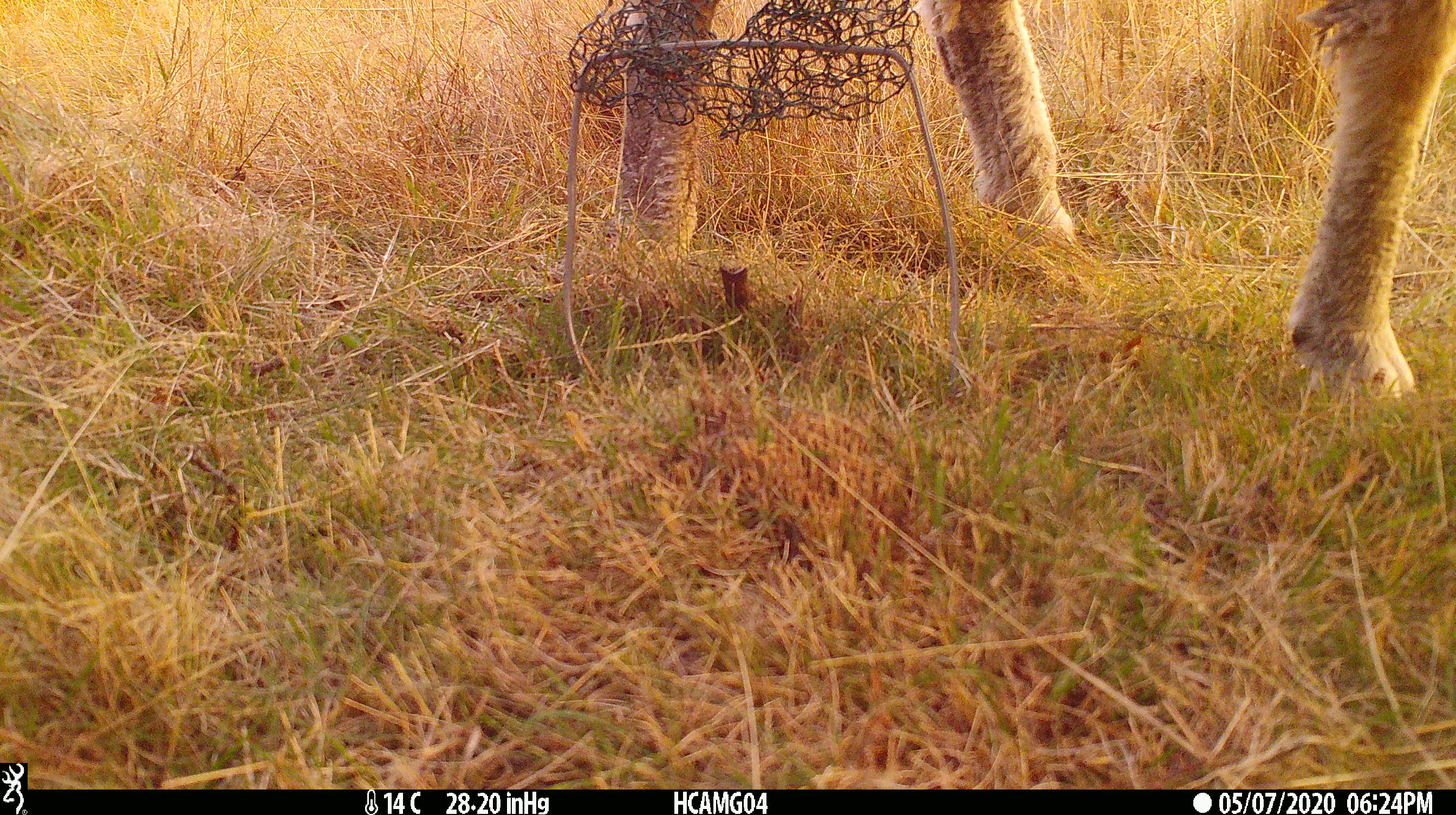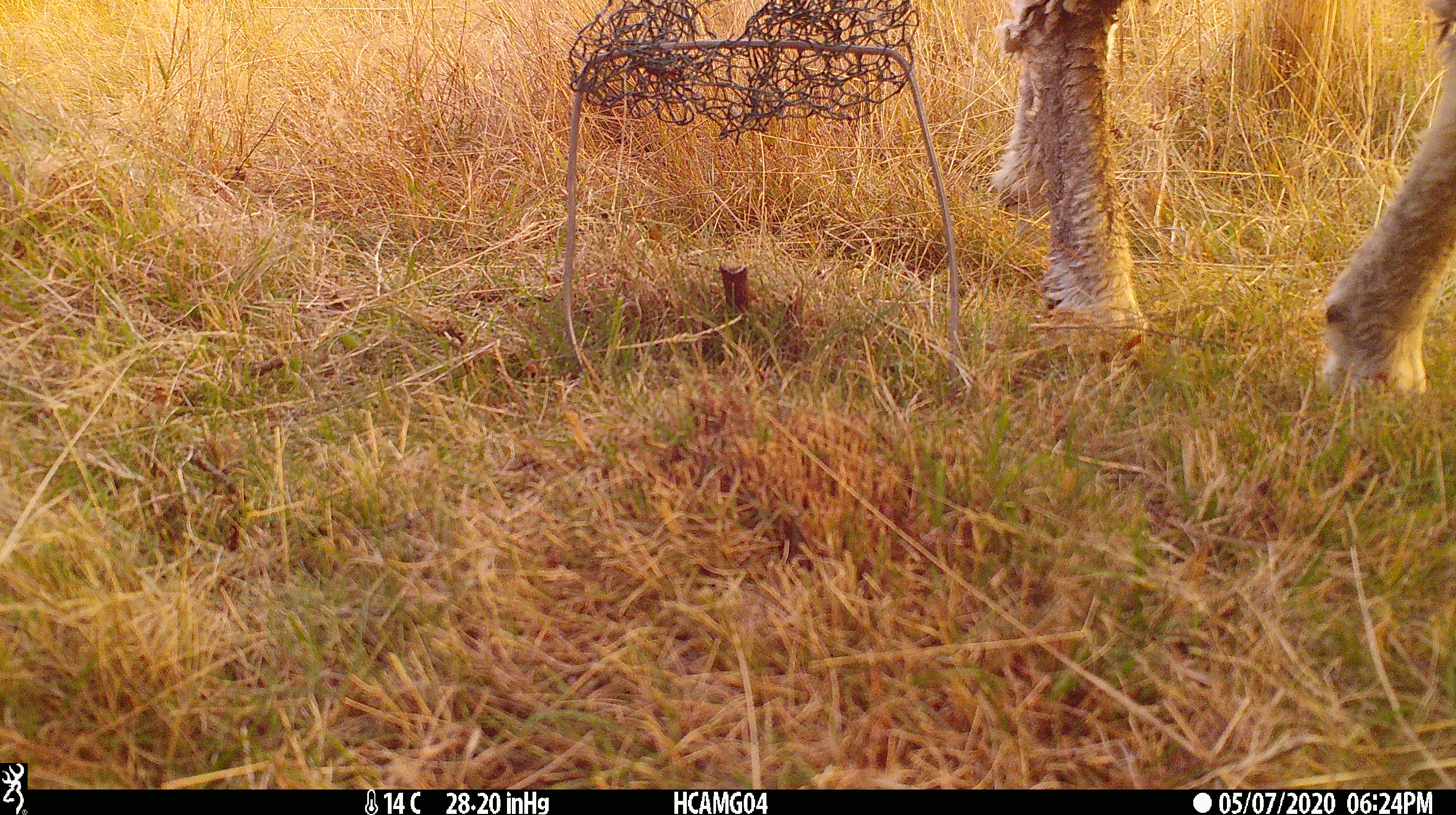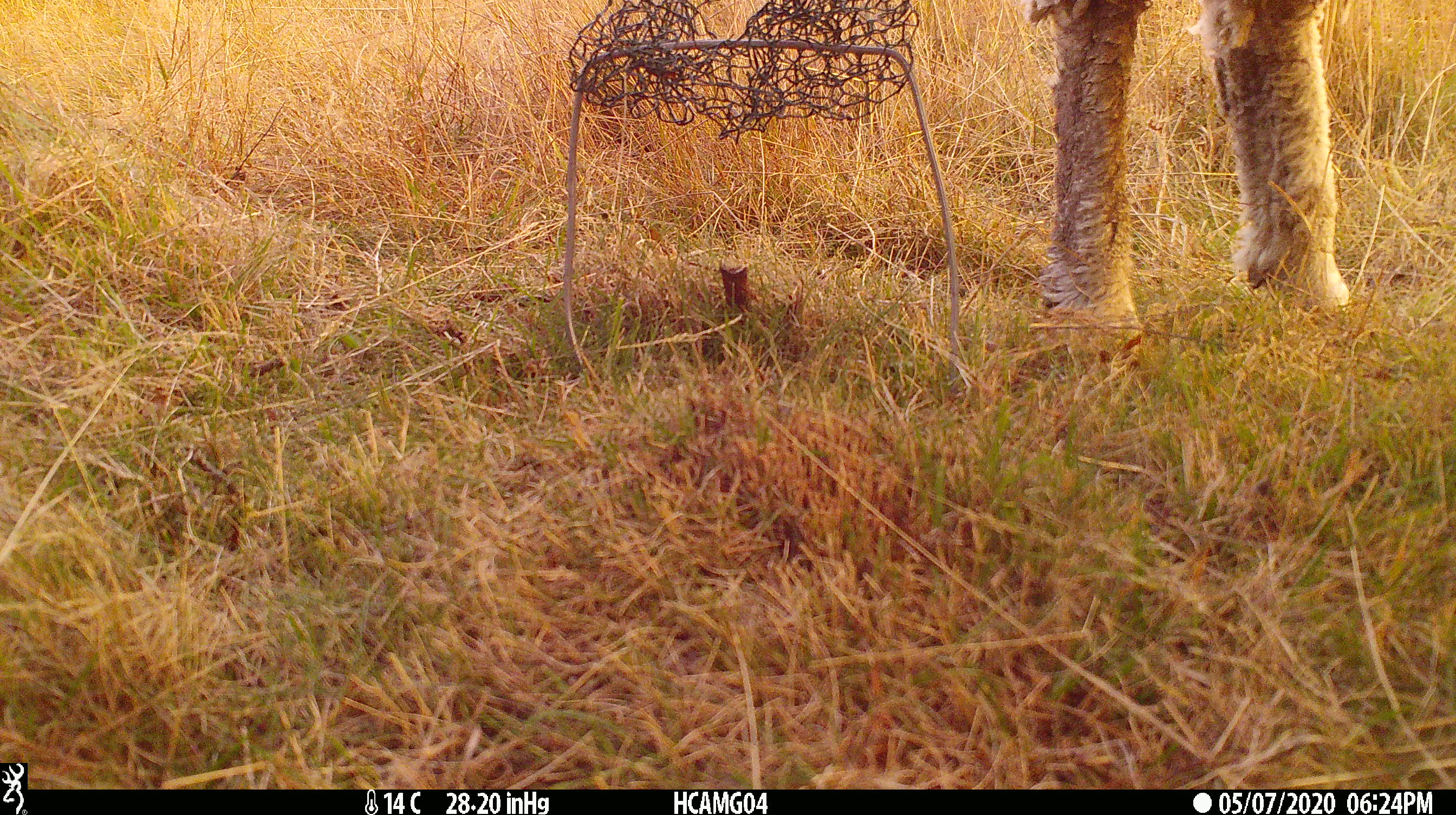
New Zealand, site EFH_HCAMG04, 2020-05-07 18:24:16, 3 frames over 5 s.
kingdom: Animalia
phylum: Chordata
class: Mammalia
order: Artiodactyla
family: Bovidae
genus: Ovis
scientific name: Ovis aries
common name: domestic sheep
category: sheep